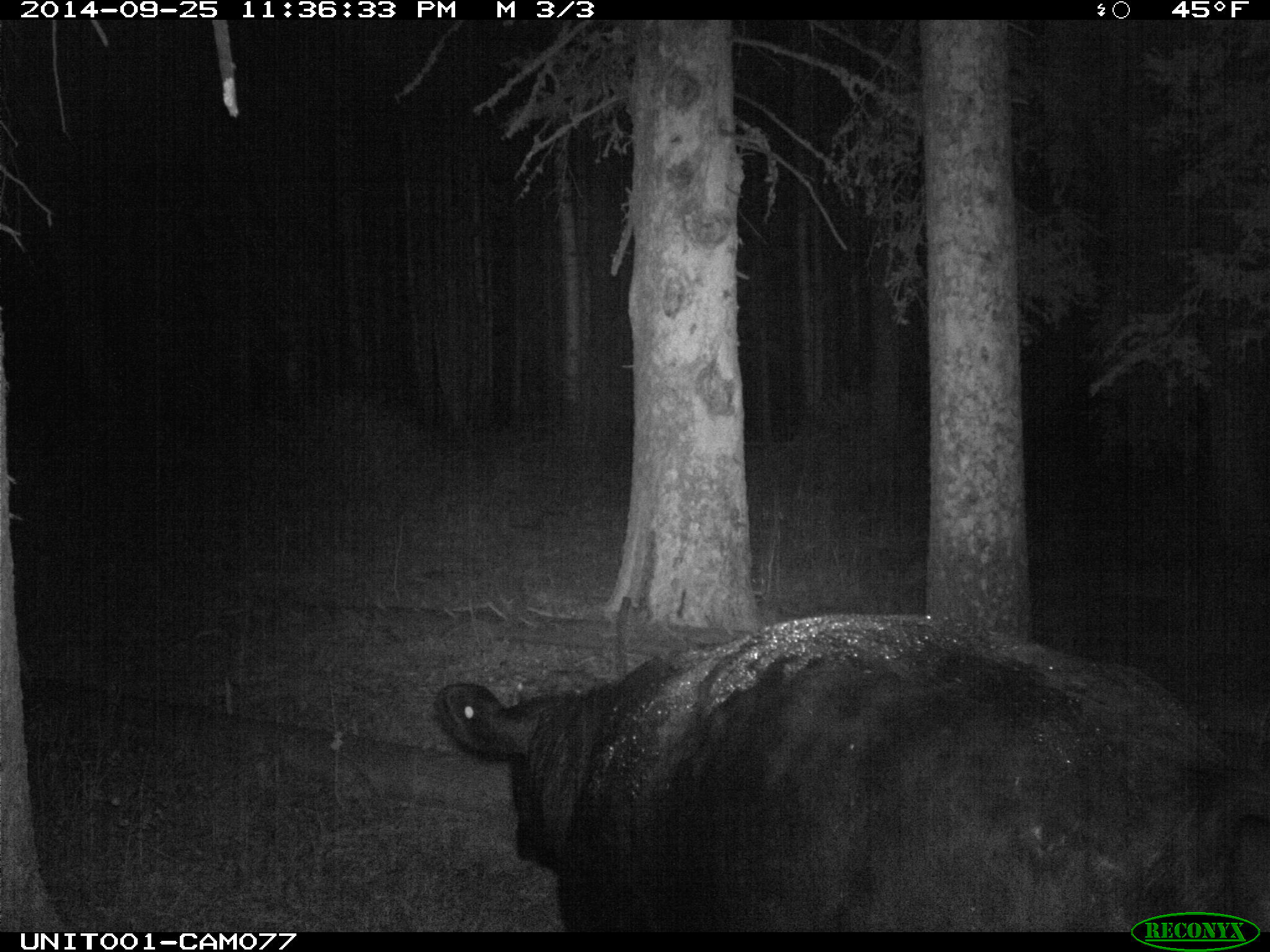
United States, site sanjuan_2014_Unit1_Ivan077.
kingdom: Animalia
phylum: Chordata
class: Mammalia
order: Artiodactyla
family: Bovidae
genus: Bos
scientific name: Bos taurus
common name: domestic cow